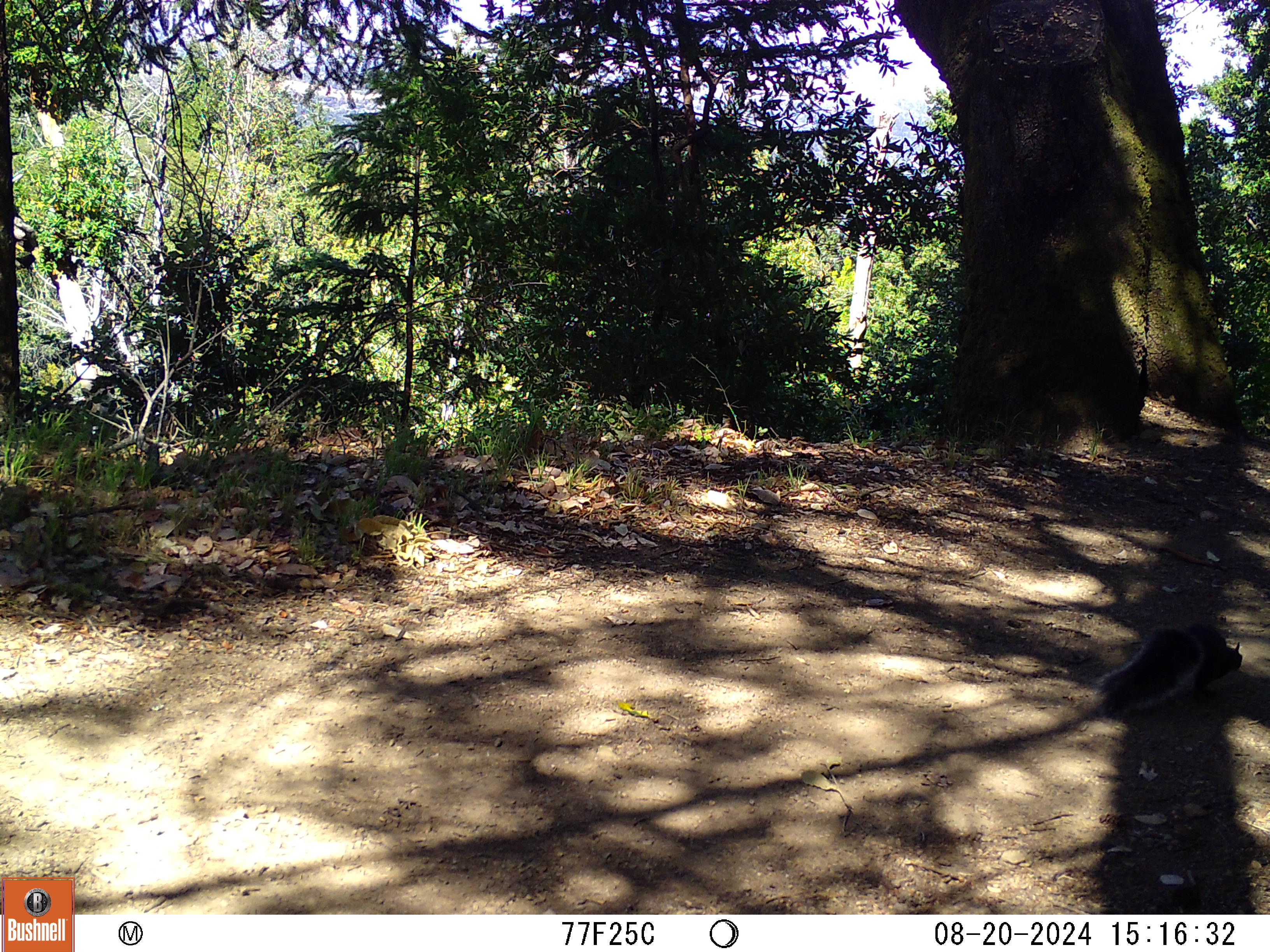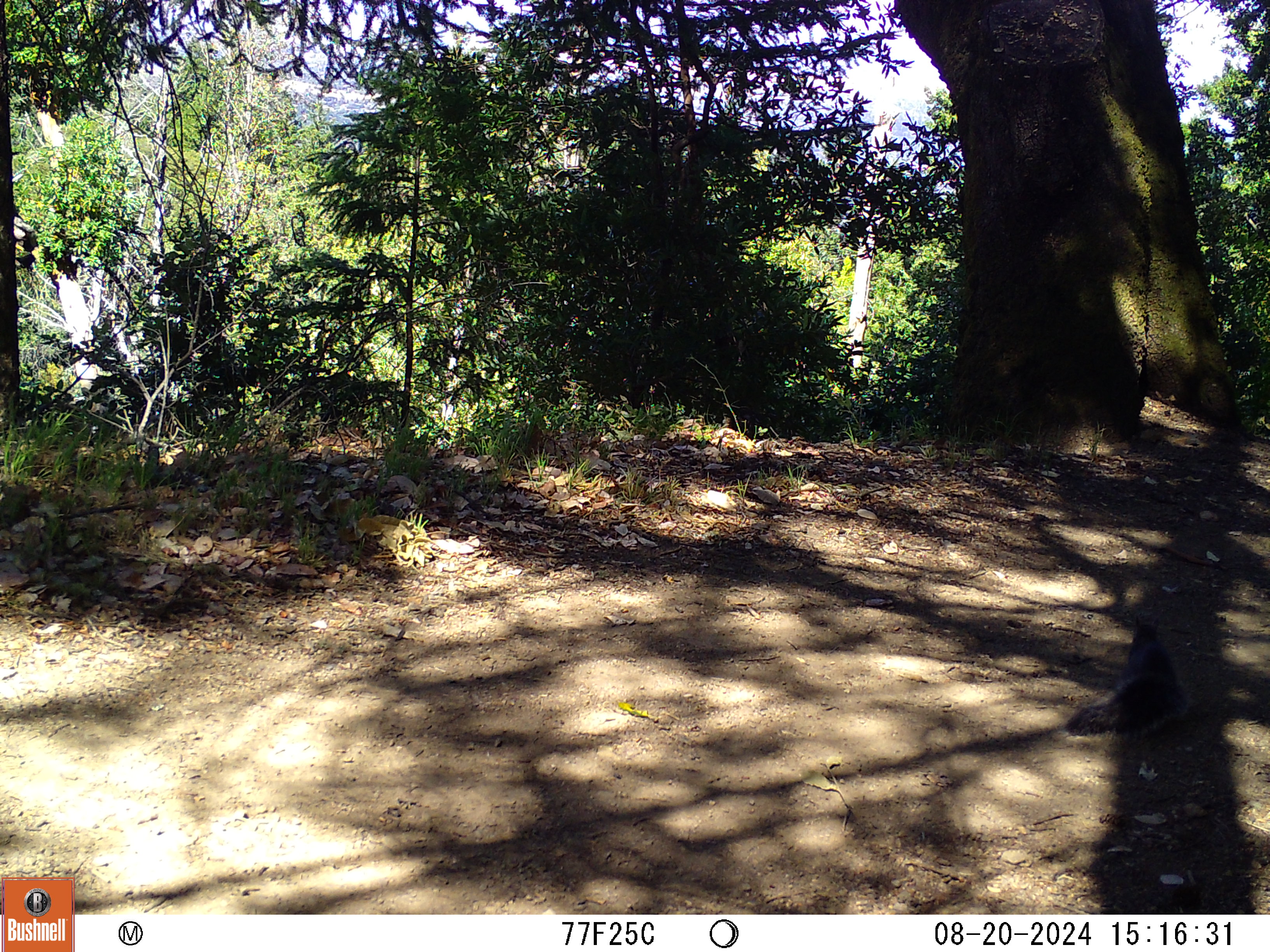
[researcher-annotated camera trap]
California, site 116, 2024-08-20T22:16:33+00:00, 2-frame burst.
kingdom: Animalia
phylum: Chordata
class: Mammalia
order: Rodentia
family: Sciuridae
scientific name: Sciuridae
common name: squirrel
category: unknown squirrel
Unknown squirrel (squirrel) (Sciuridae).